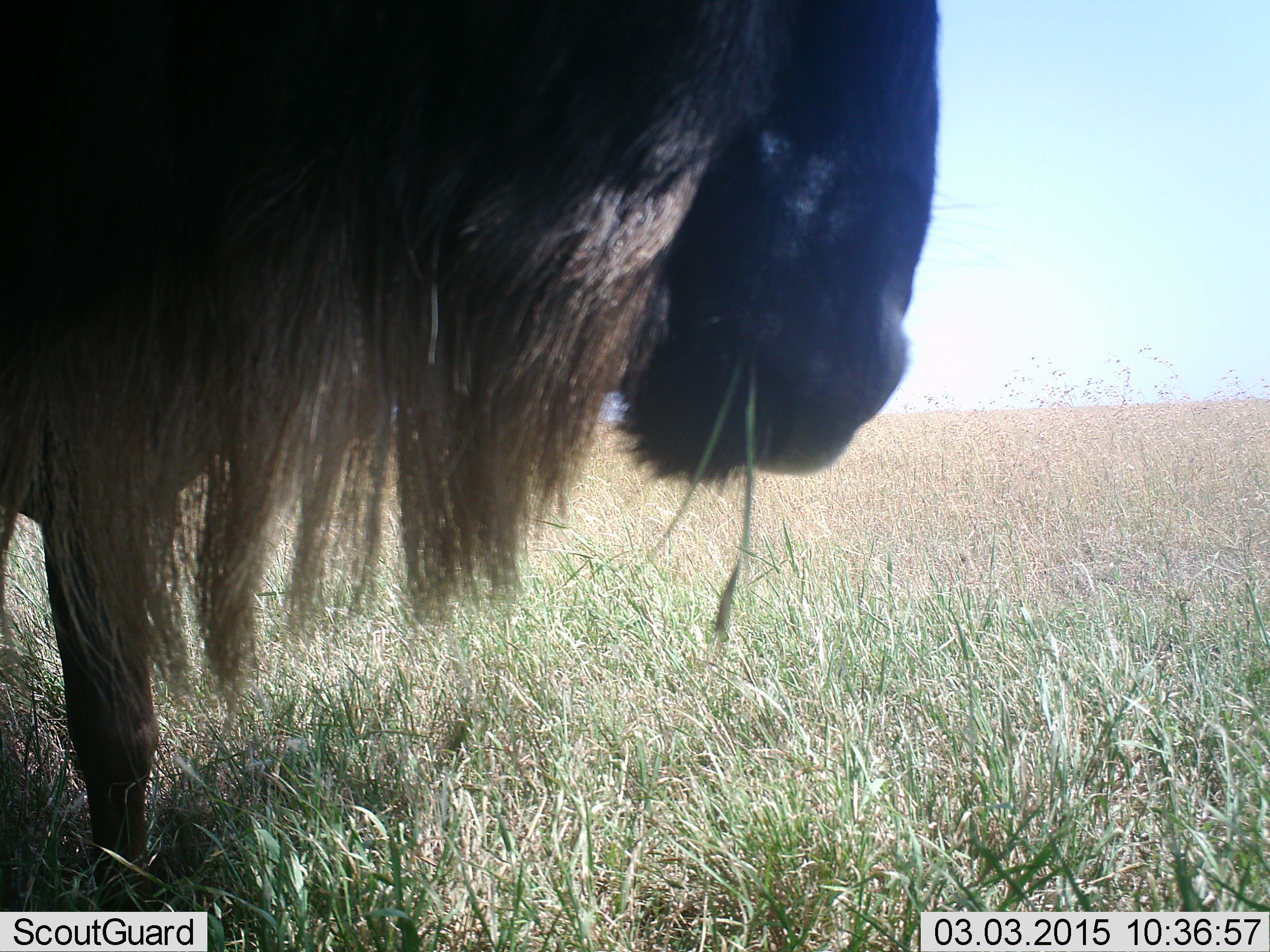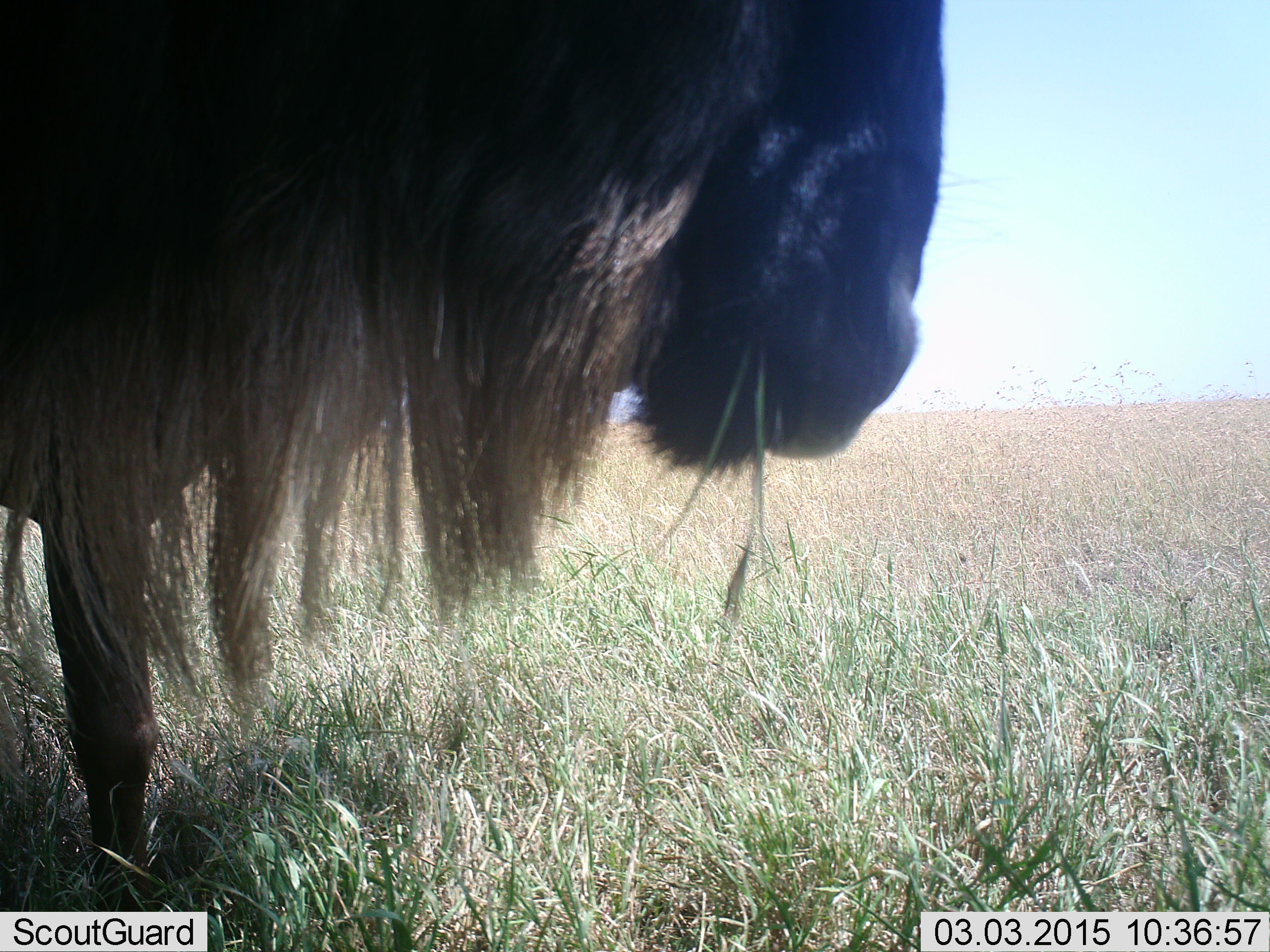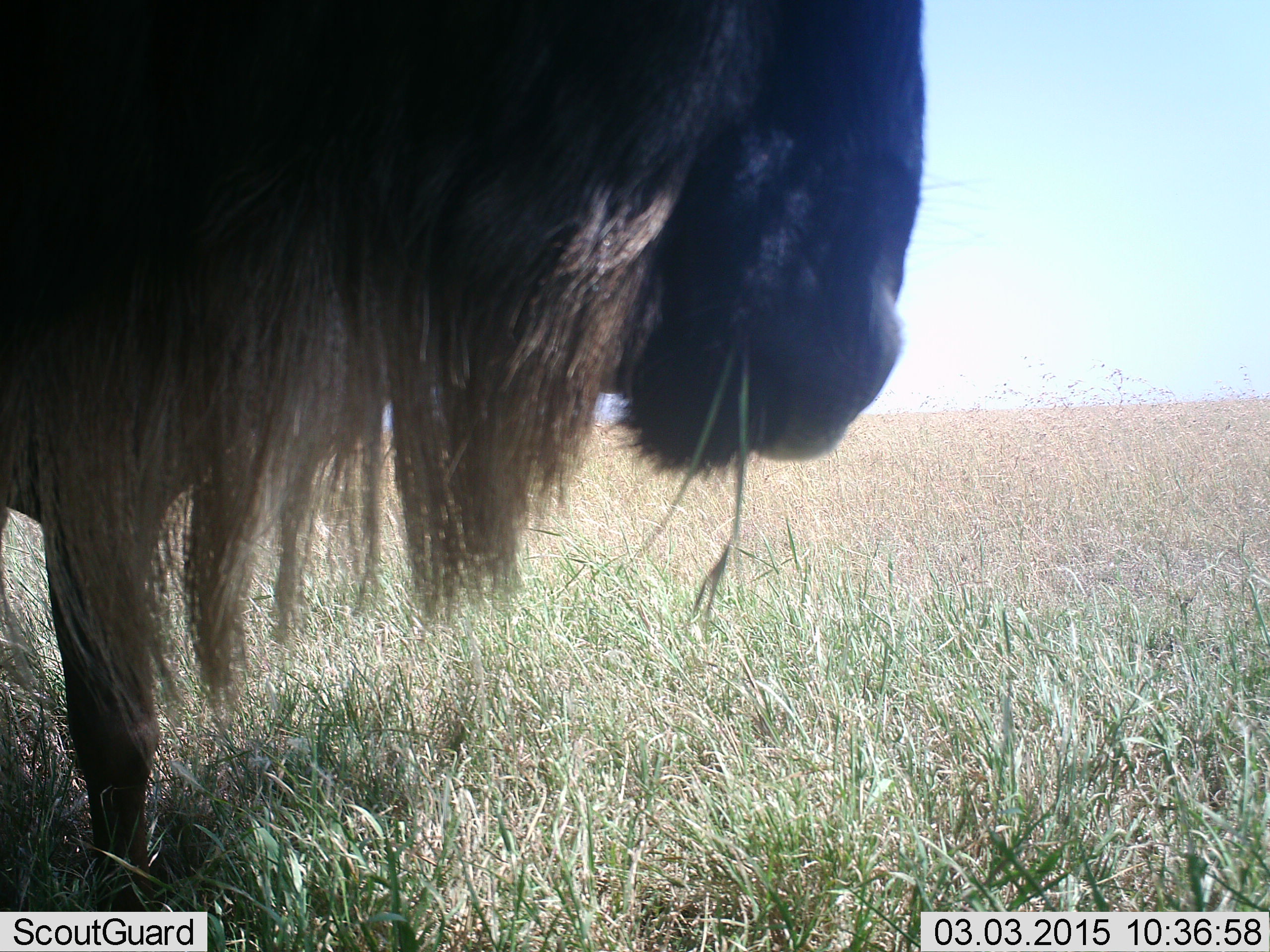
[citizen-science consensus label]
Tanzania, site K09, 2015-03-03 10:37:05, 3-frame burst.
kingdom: Animalia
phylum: Chordata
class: Mammalia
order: Artiodactyla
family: Bovidae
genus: Connochaetes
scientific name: Connochaetes taurinus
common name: blue wildebeest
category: wildebeest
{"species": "wildebeest (blue wildebeest) (Connochaetes taurinus)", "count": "1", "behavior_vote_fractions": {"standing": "40%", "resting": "0%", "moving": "0%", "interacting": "0%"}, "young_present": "0%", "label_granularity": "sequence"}